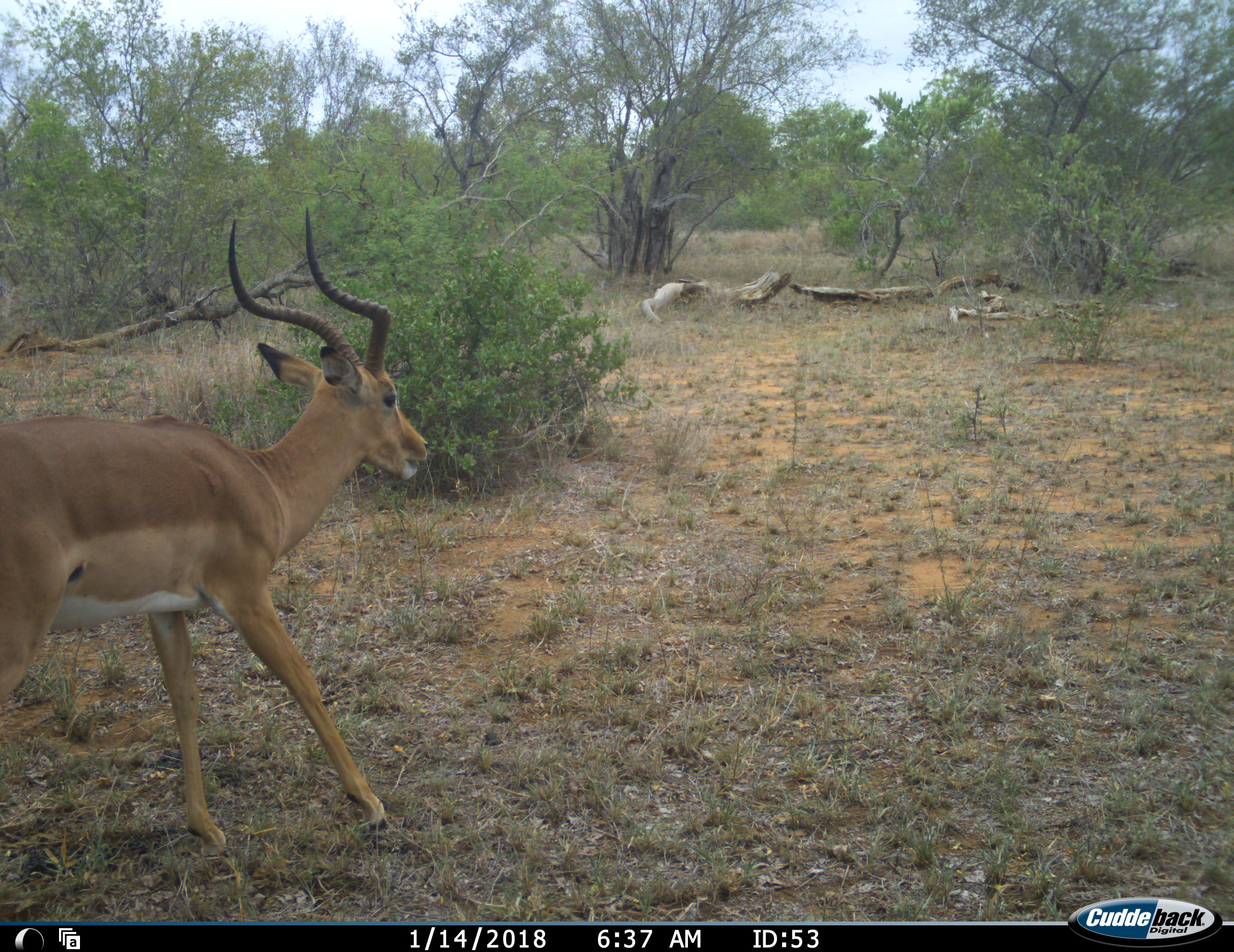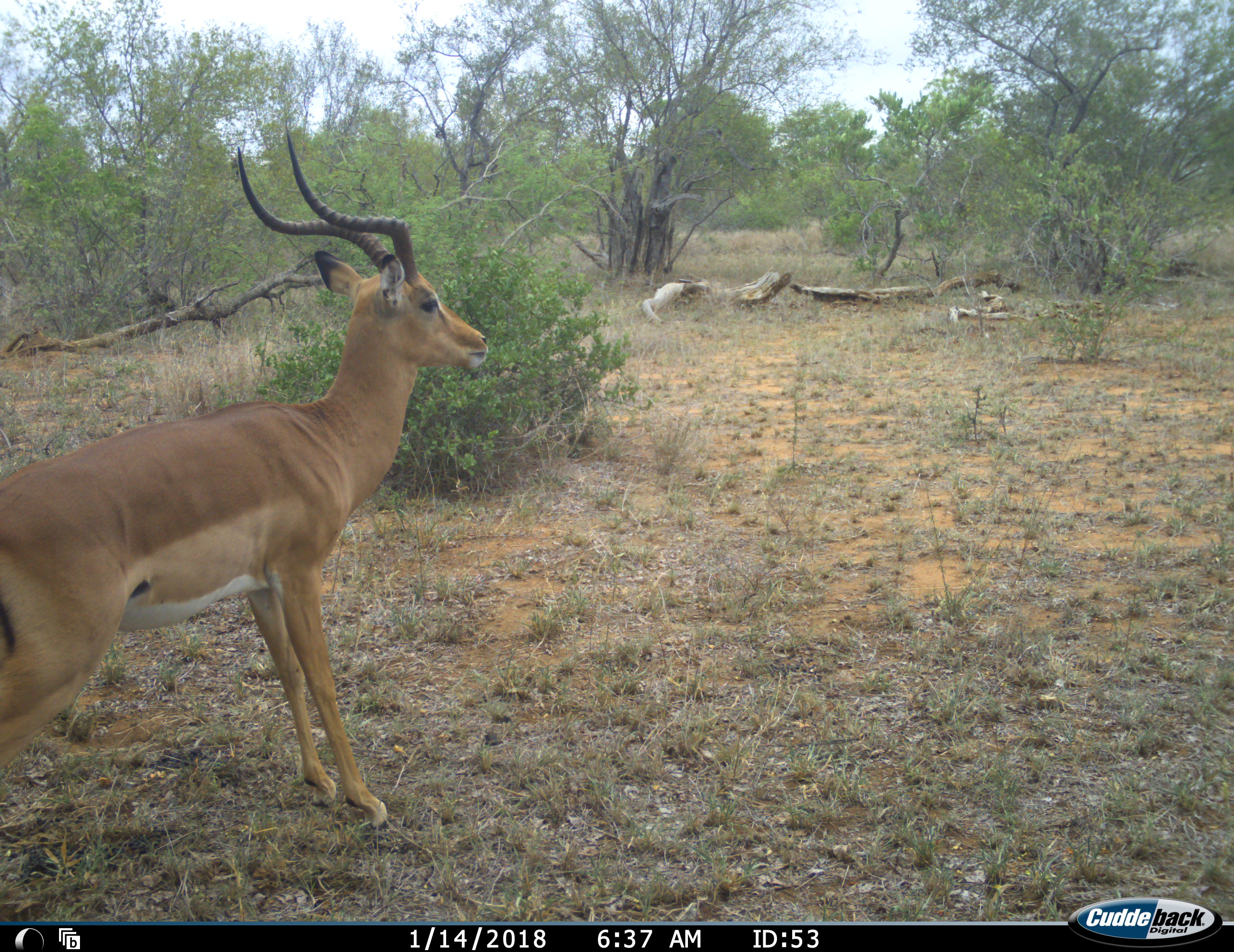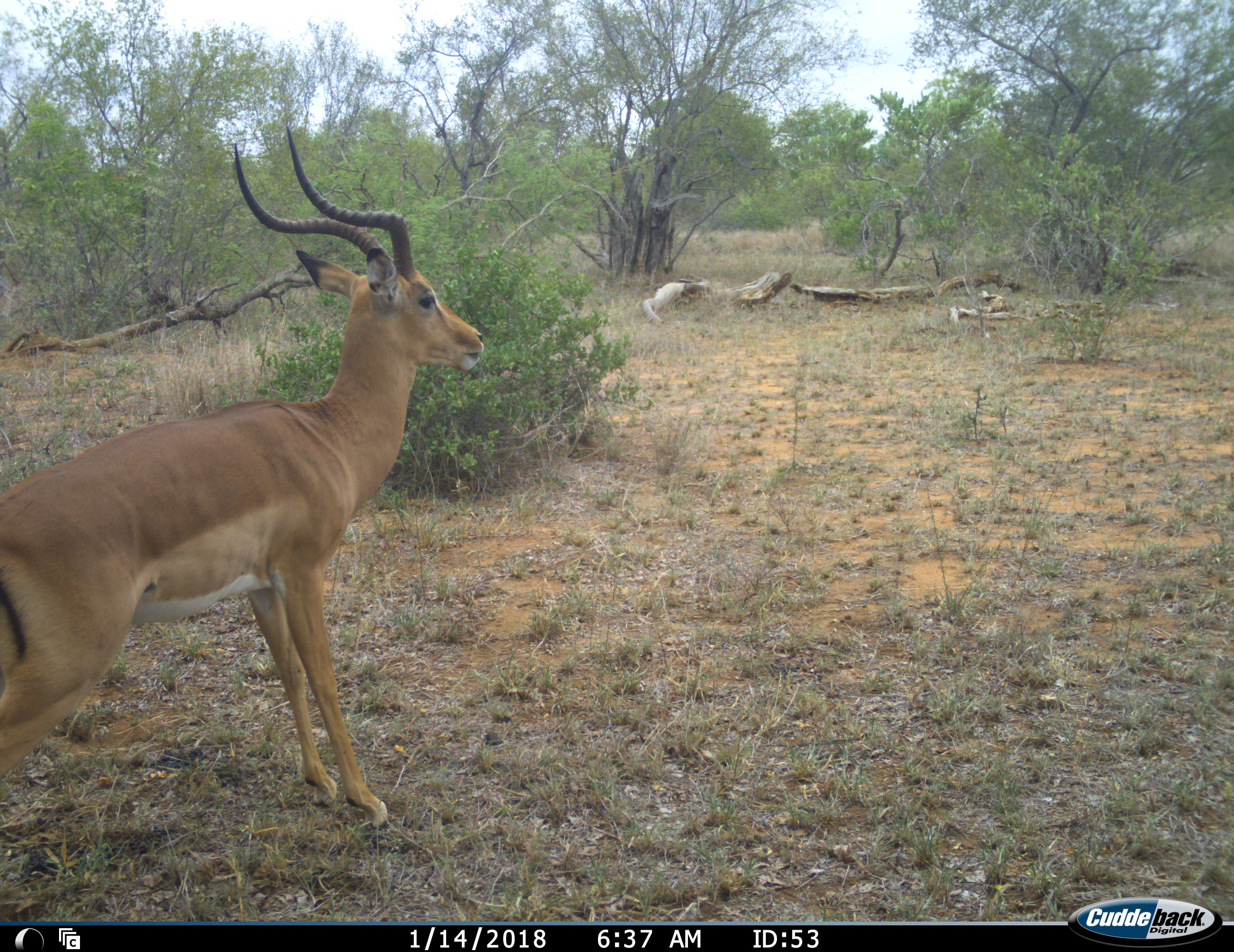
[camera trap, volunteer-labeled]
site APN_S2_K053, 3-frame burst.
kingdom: Animalia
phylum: Chordata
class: Mammalia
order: Artiodactyla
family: Bovidae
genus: Aepyceros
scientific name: Aepyceros melampus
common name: impala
Impala (Aepyceros melampus), count 1. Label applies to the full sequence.